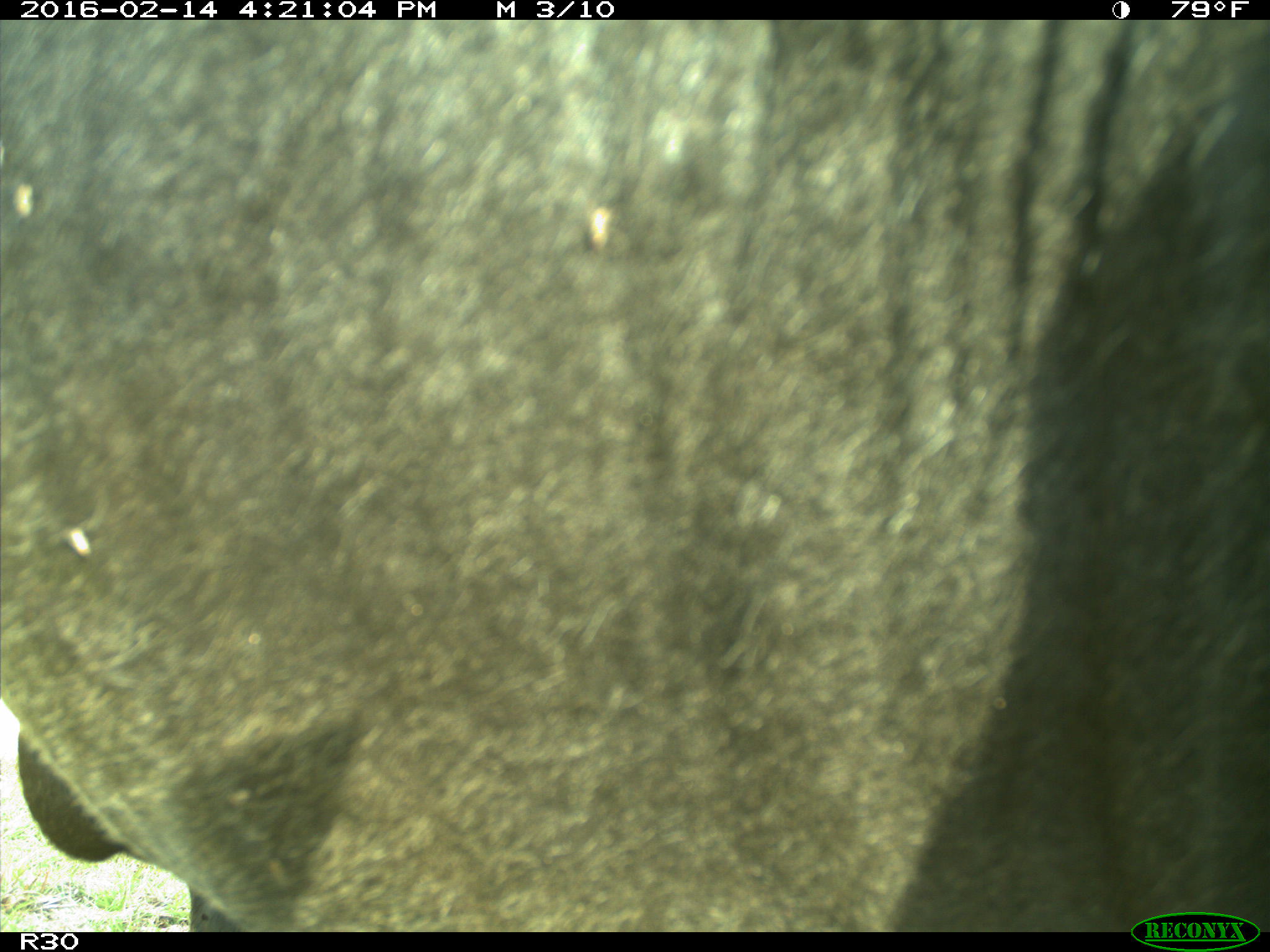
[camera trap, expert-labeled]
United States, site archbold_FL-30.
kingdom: Animalia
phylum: Chordata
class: Mammalia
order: Artiodactyla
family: Bovidae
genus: Bos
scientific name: Bos taurus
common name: domestic cow